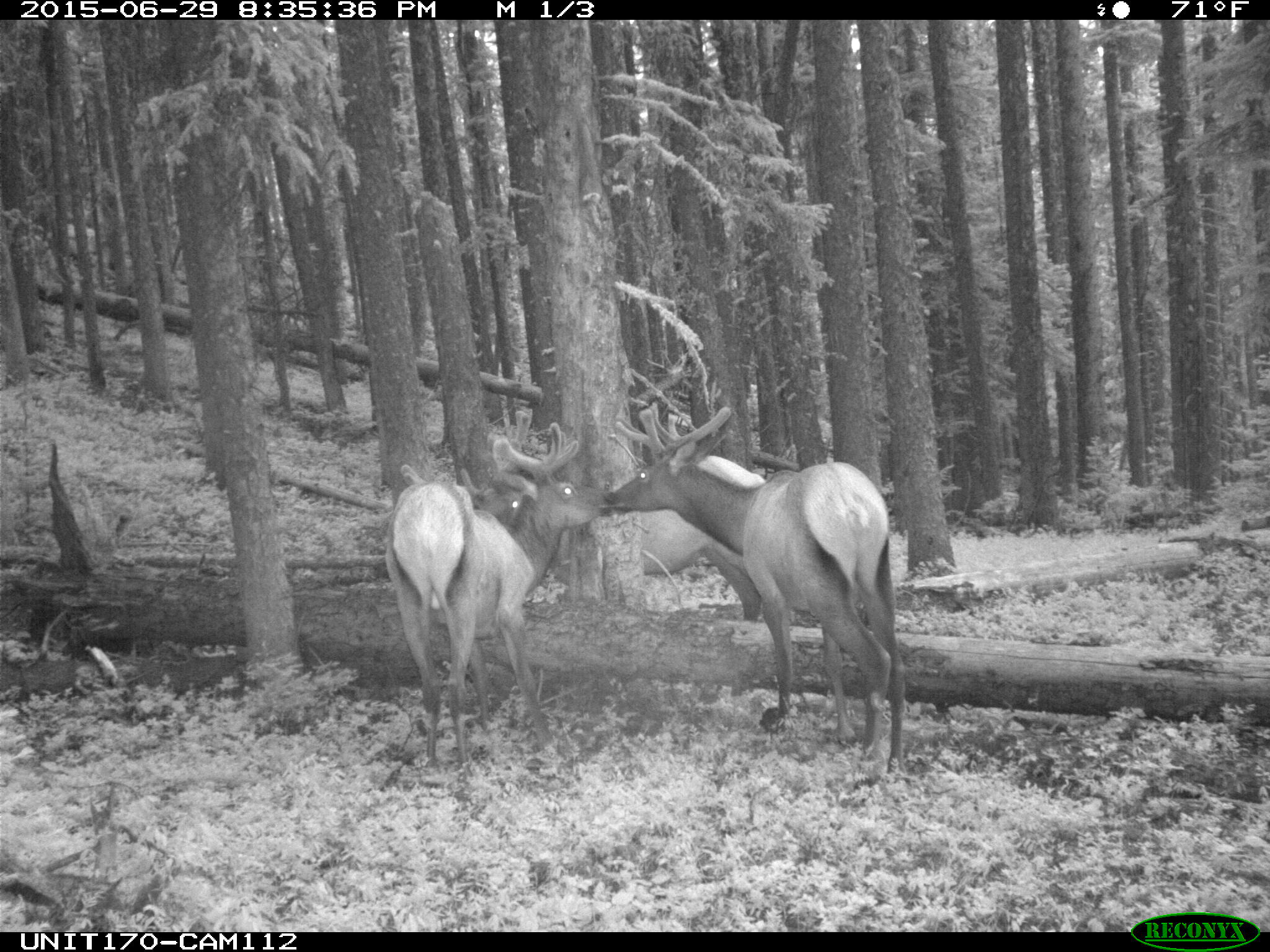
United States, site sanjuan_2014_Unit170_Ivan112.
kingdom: Animalia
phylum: Chordata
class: Mammalia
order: Artiodactyla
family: Cervidae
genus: Cervus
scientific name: Cervus elaphus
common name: red deer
Cervus elaphus (red deer).